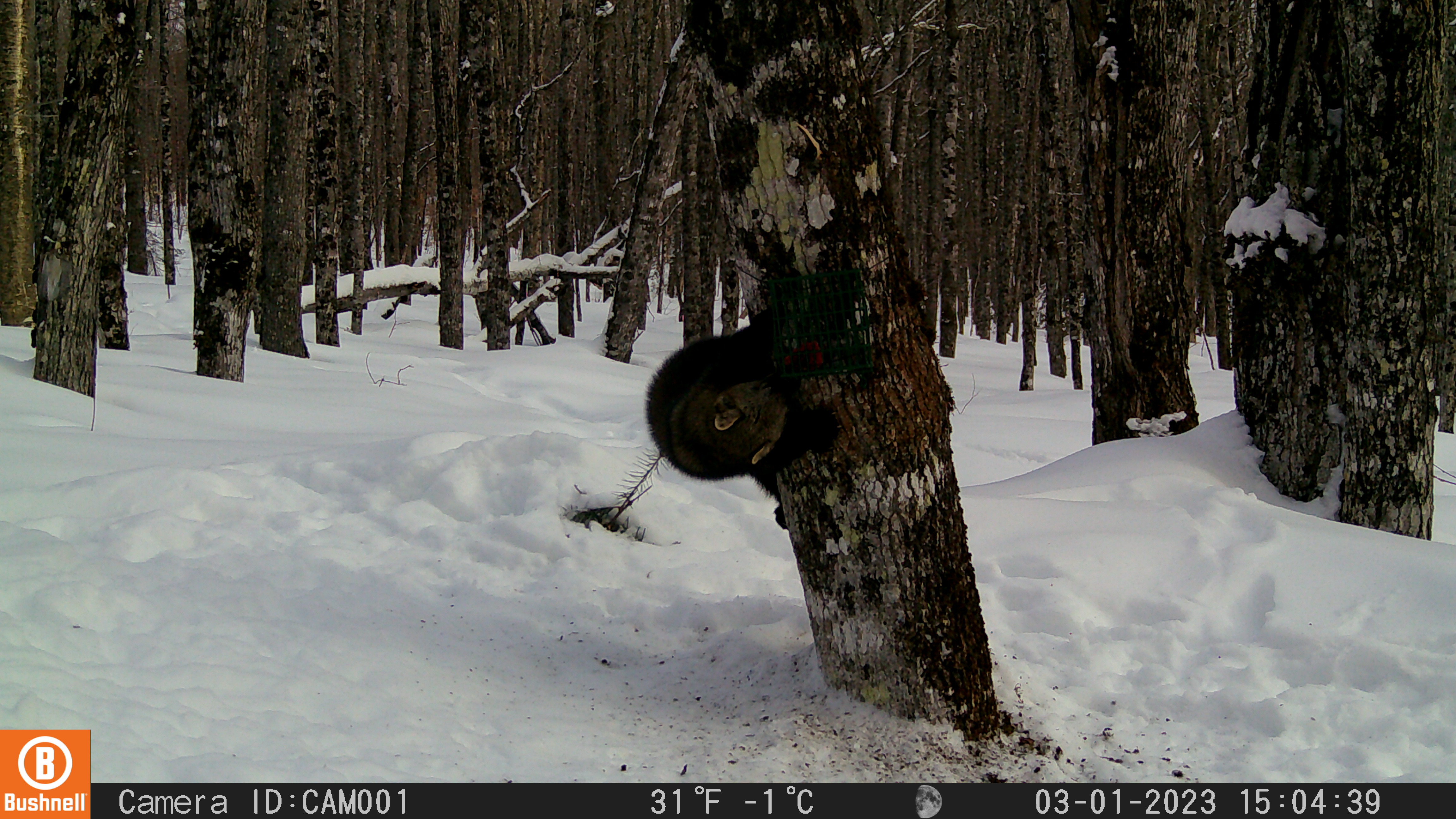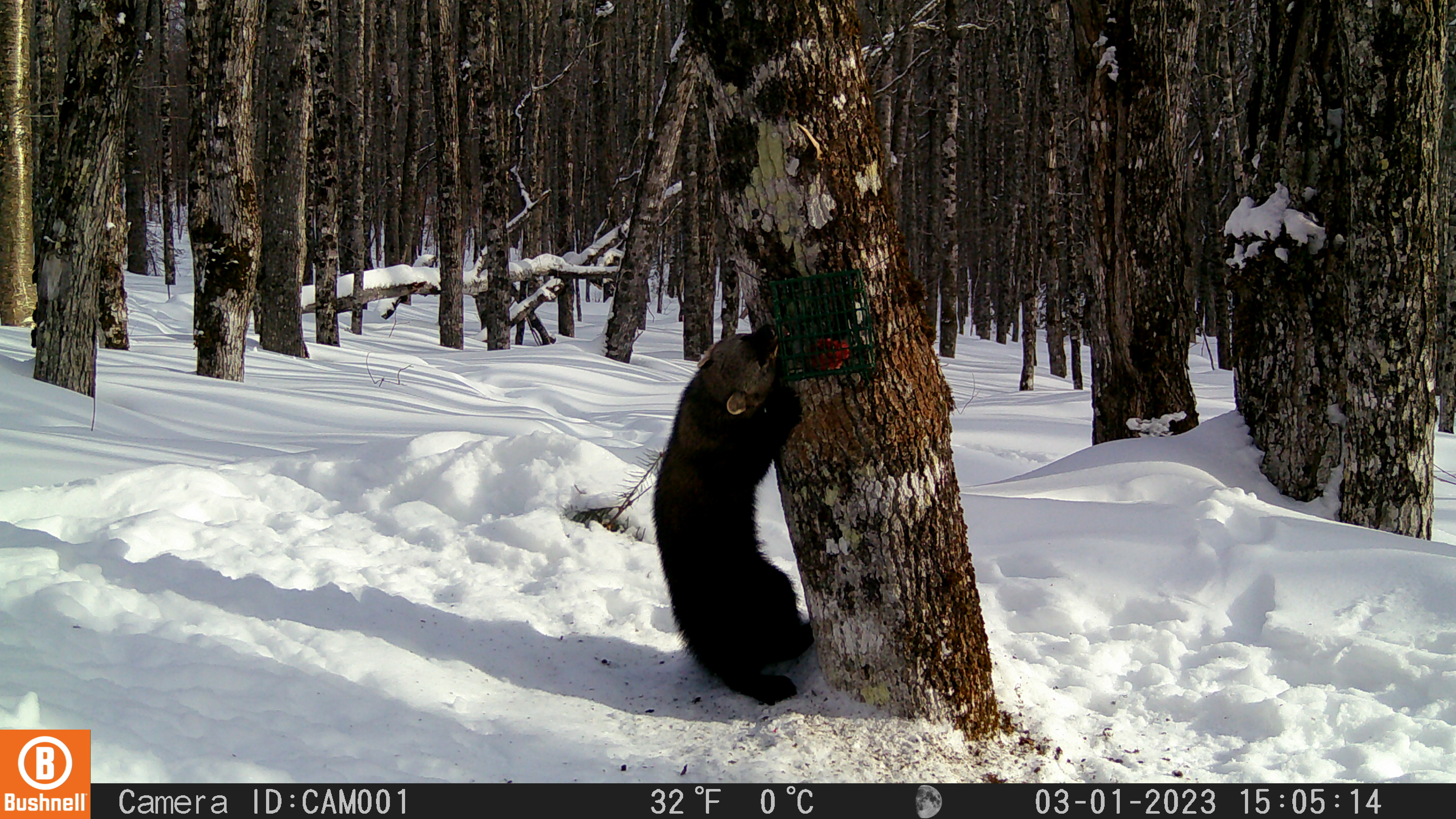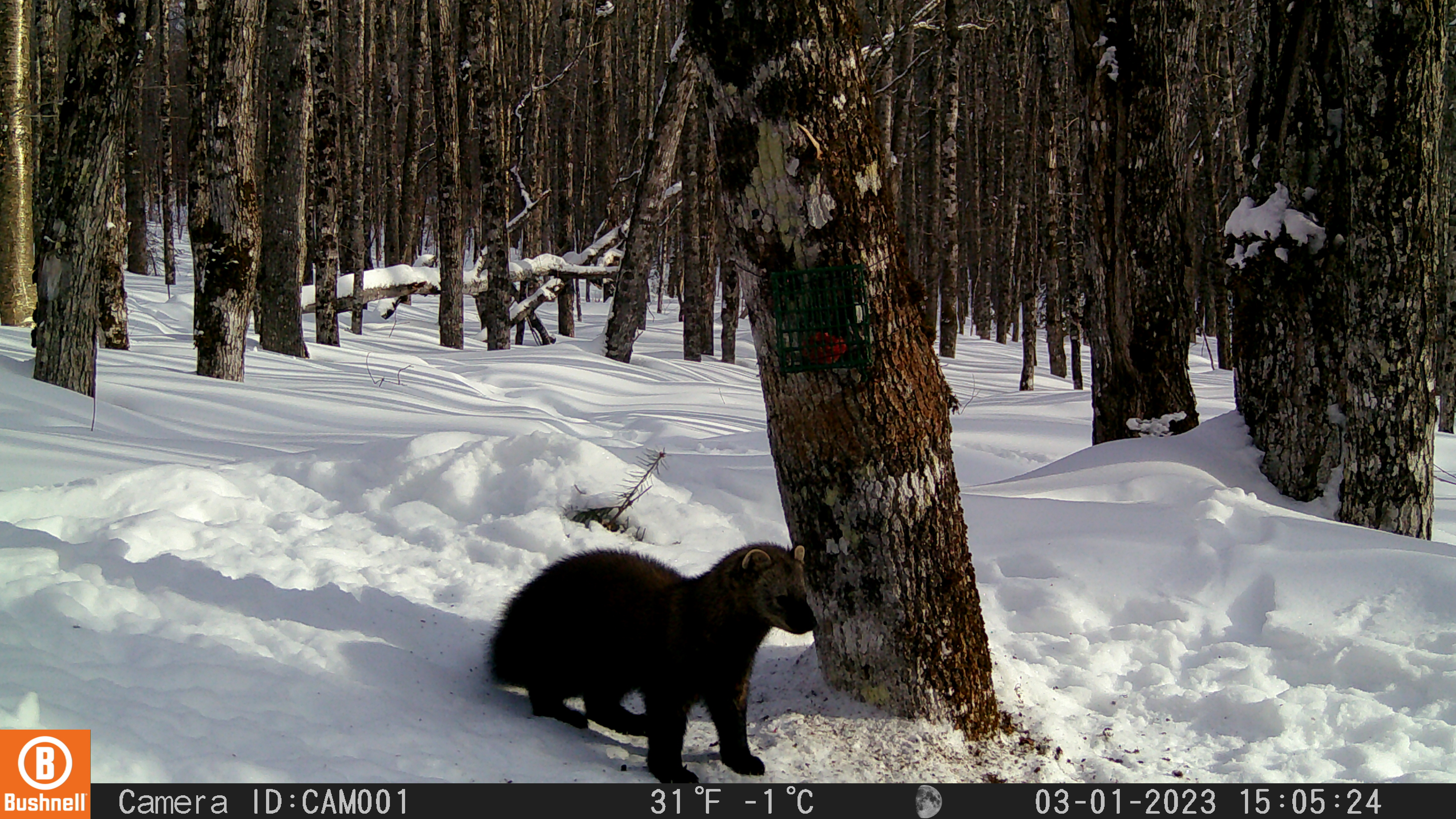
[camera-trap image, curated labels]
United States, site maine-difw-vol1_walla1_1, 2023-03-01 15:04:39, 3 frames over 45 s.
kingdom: Animalia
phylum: Chordata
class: Mammalia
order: Carnivora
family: Mustelidae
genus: Pekania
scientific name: Pekania pennanti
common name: fisher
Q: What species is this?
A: Fisher (Pekania pennanti).